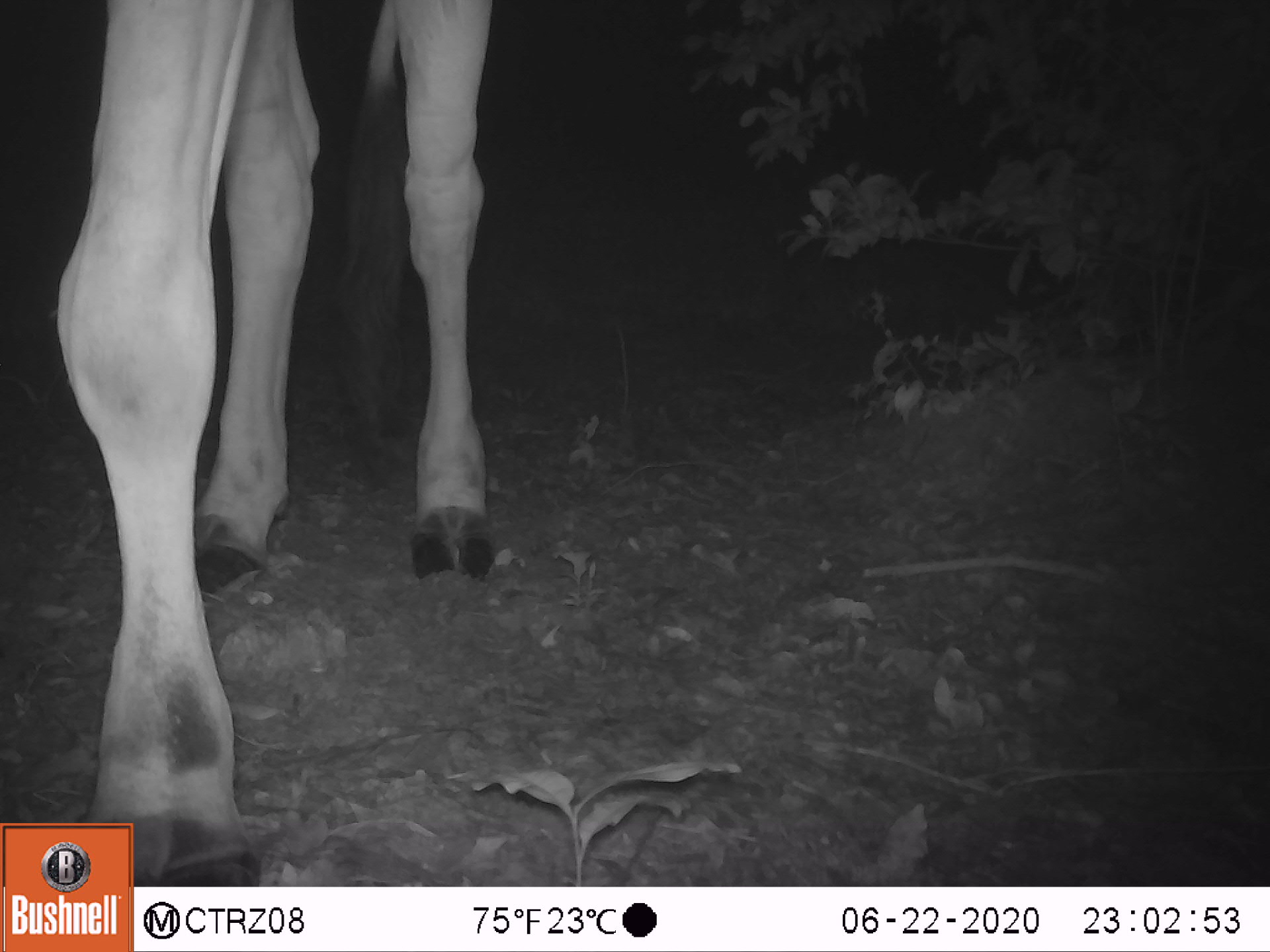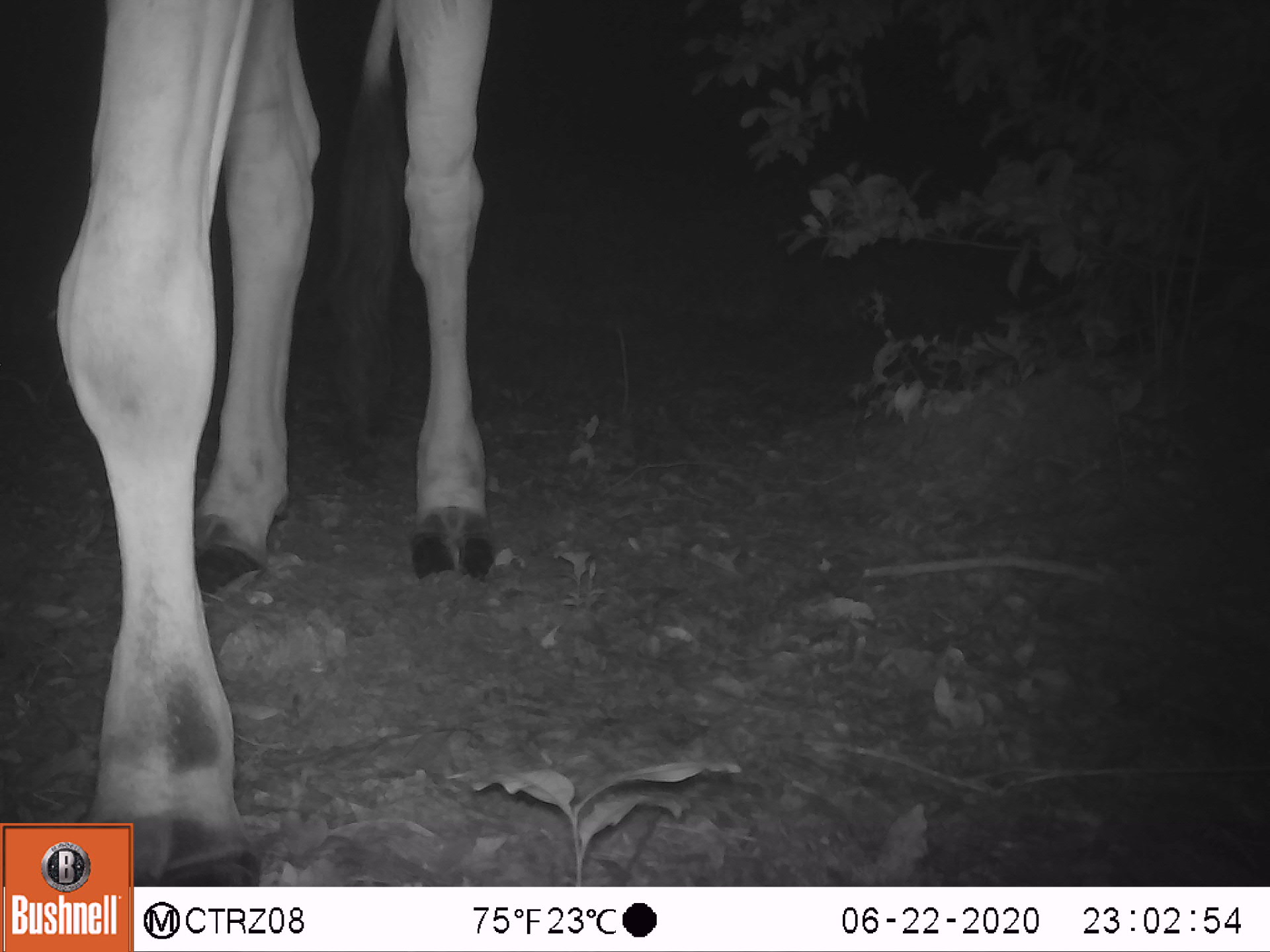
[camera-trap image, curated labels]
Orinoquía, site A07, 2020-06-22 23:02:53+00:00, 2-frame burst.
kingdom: Animalia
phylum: Chordata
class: Mammalia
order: Artiodactyla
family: Bovidae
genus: Bos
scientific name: Bos taurus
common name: cow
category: cattle